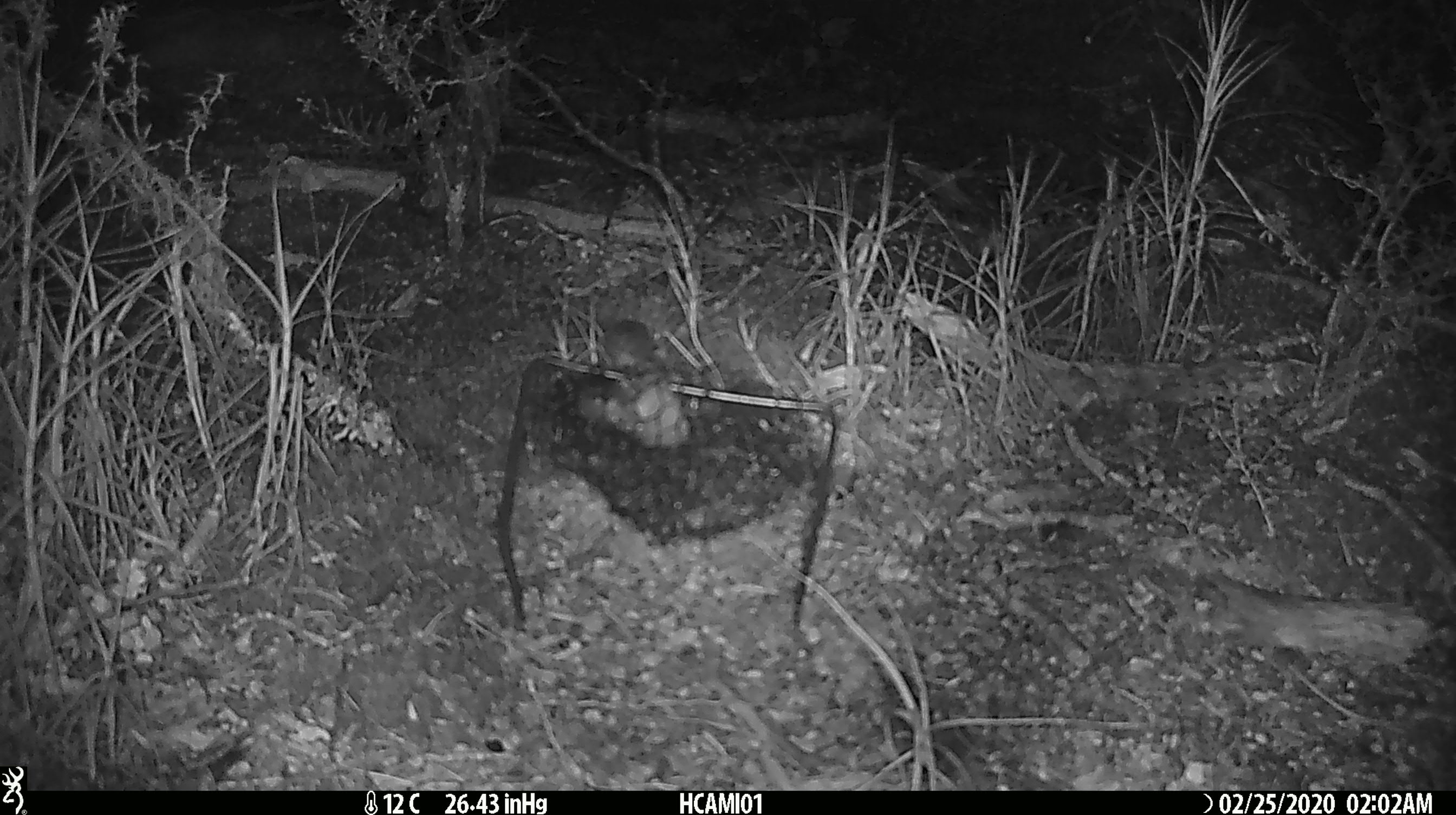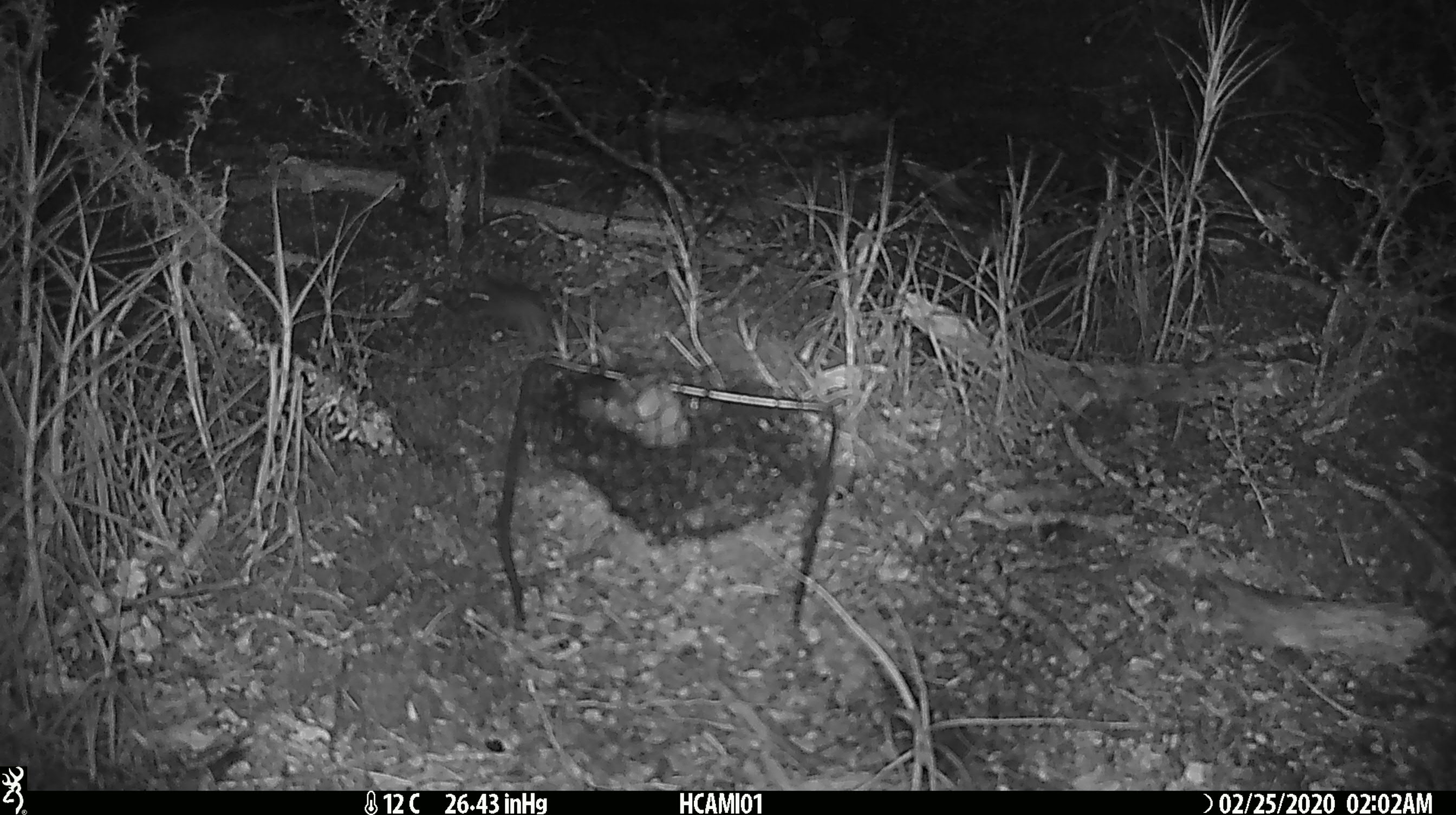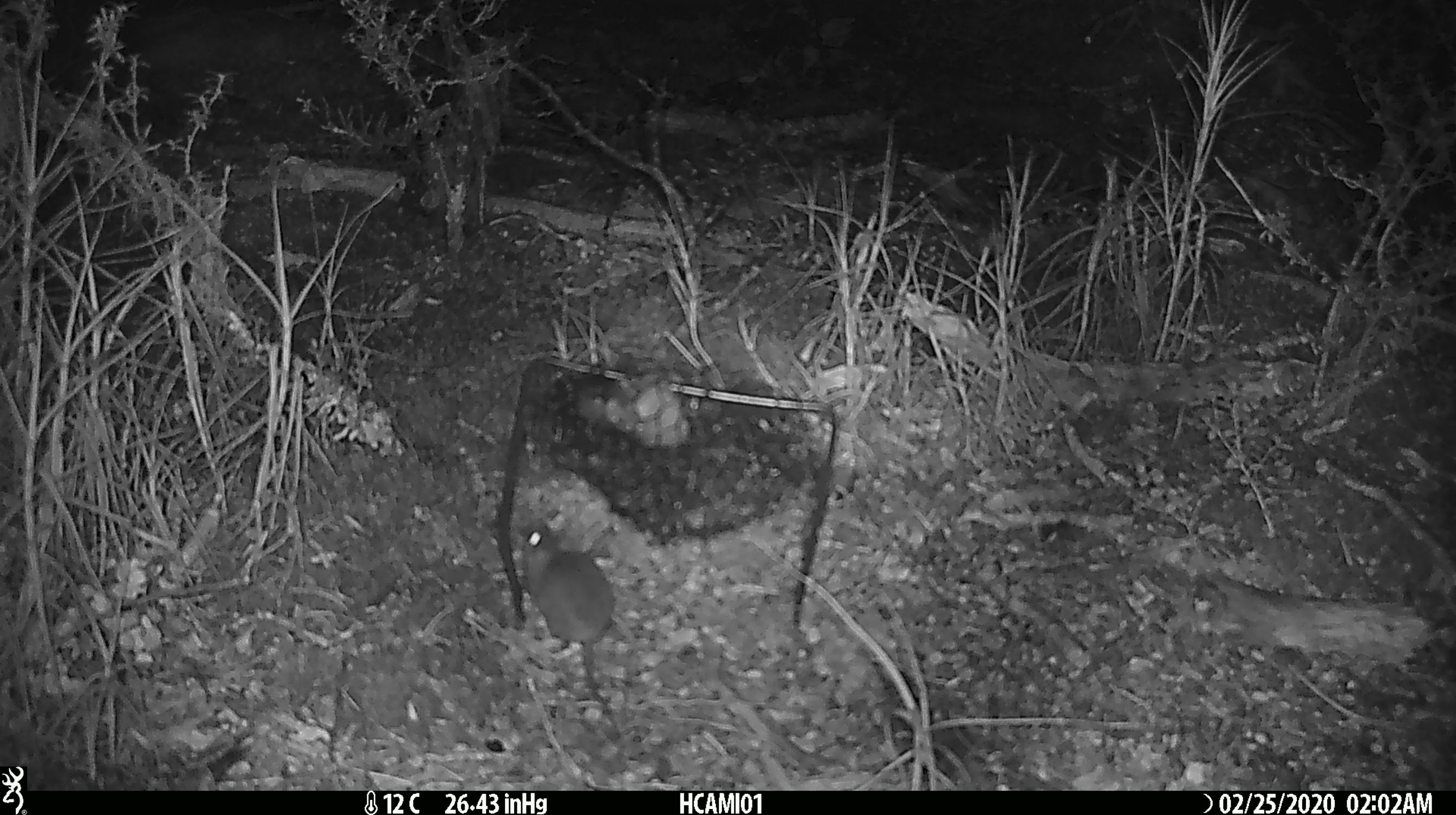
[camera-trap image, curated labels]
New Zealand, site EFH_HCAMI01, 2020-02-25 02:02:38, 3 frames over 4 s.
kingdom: Animalia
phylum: Chordata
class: Mammalia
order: Rodentia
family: Muridae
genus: Mus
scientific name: Mus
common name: mouse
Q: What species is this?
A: Mouse (Mus).